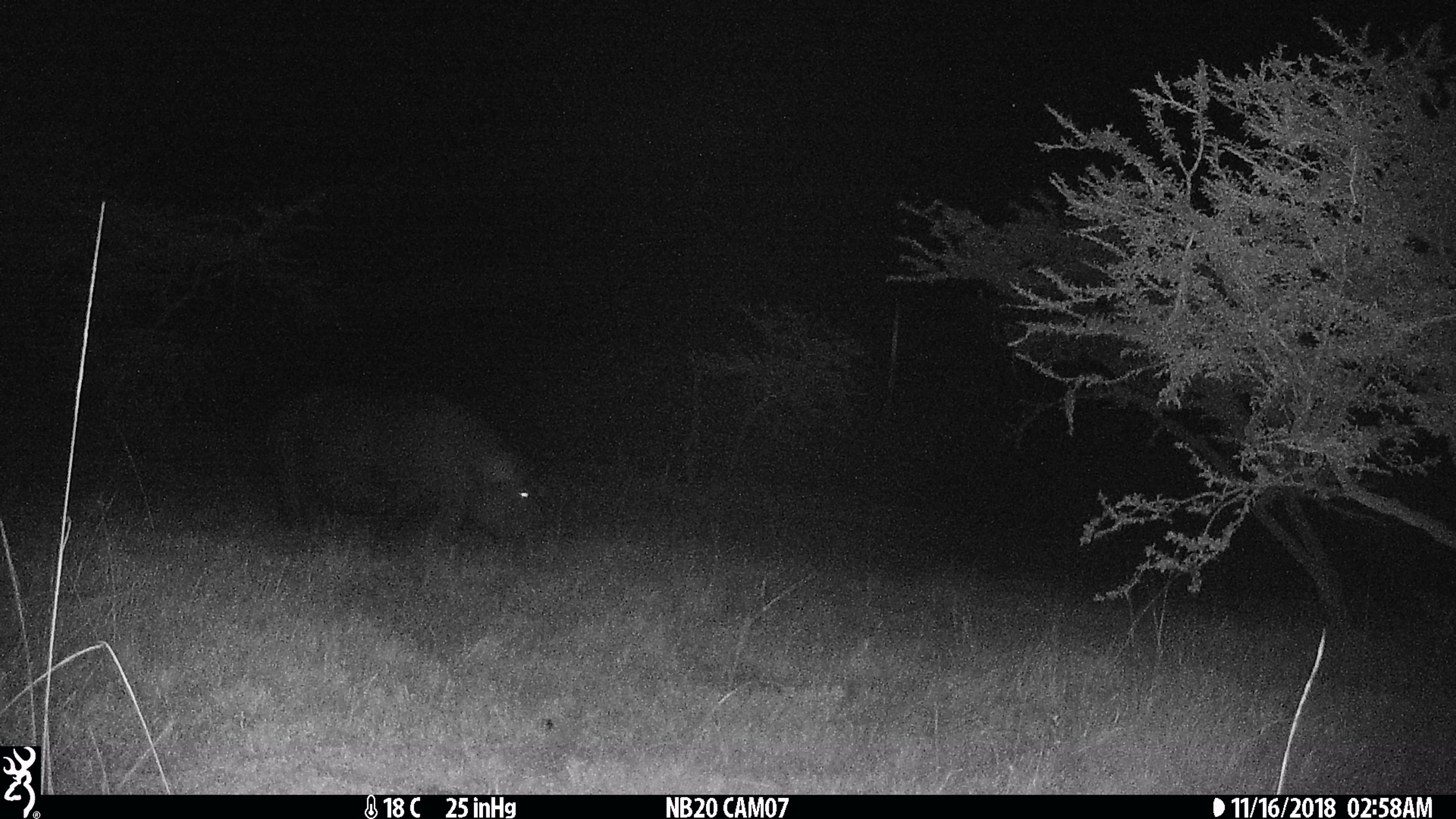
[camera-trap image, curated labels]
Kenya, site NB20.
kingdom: Animalia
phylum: Chordata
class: Mammalia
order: Artiodactyla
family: Hippopotamidae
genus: Hippopotamus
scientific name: Hippopotamus amphibius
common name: hippopotamus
Hippopotamus (Hippopotamus amphibius).